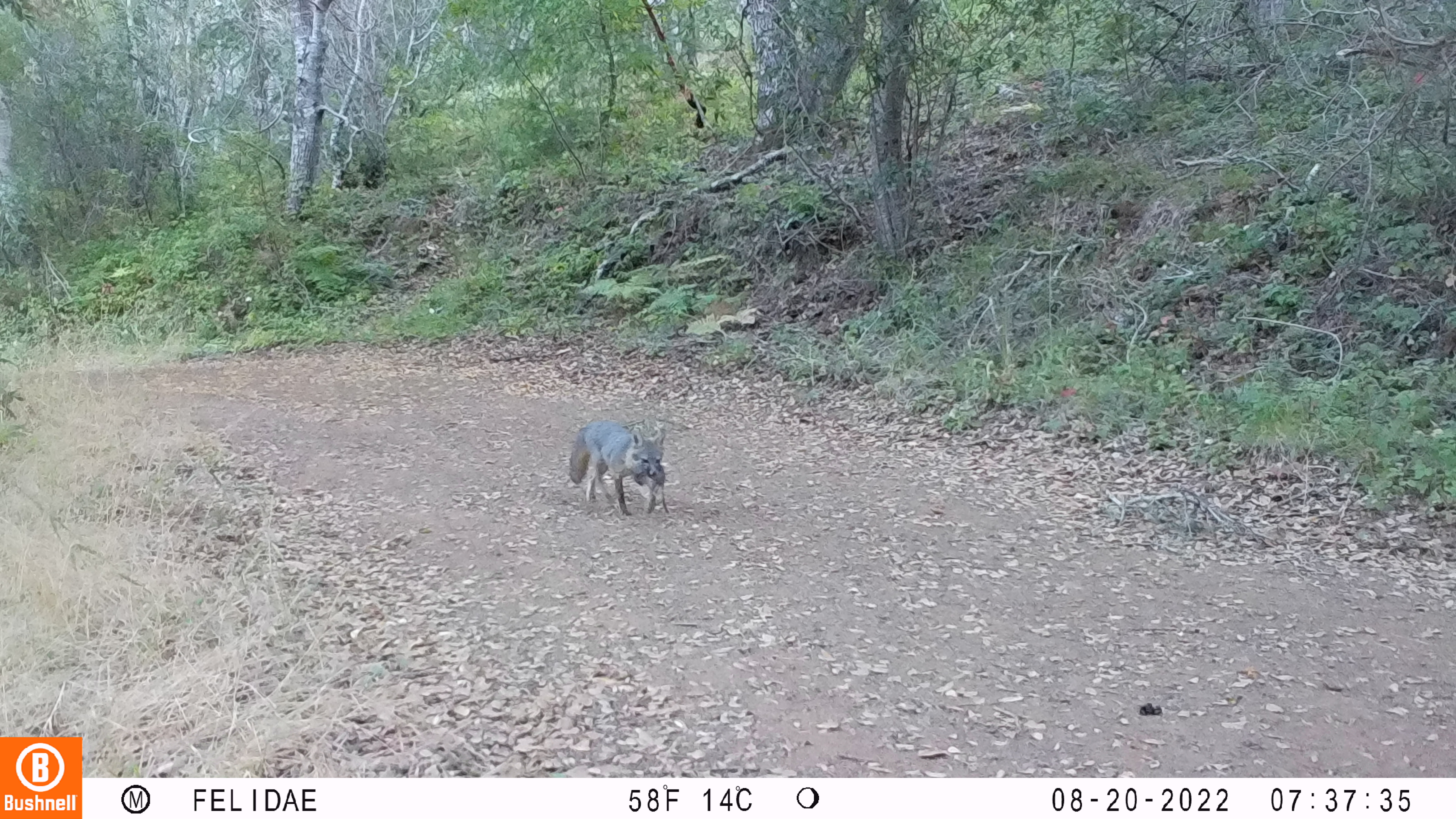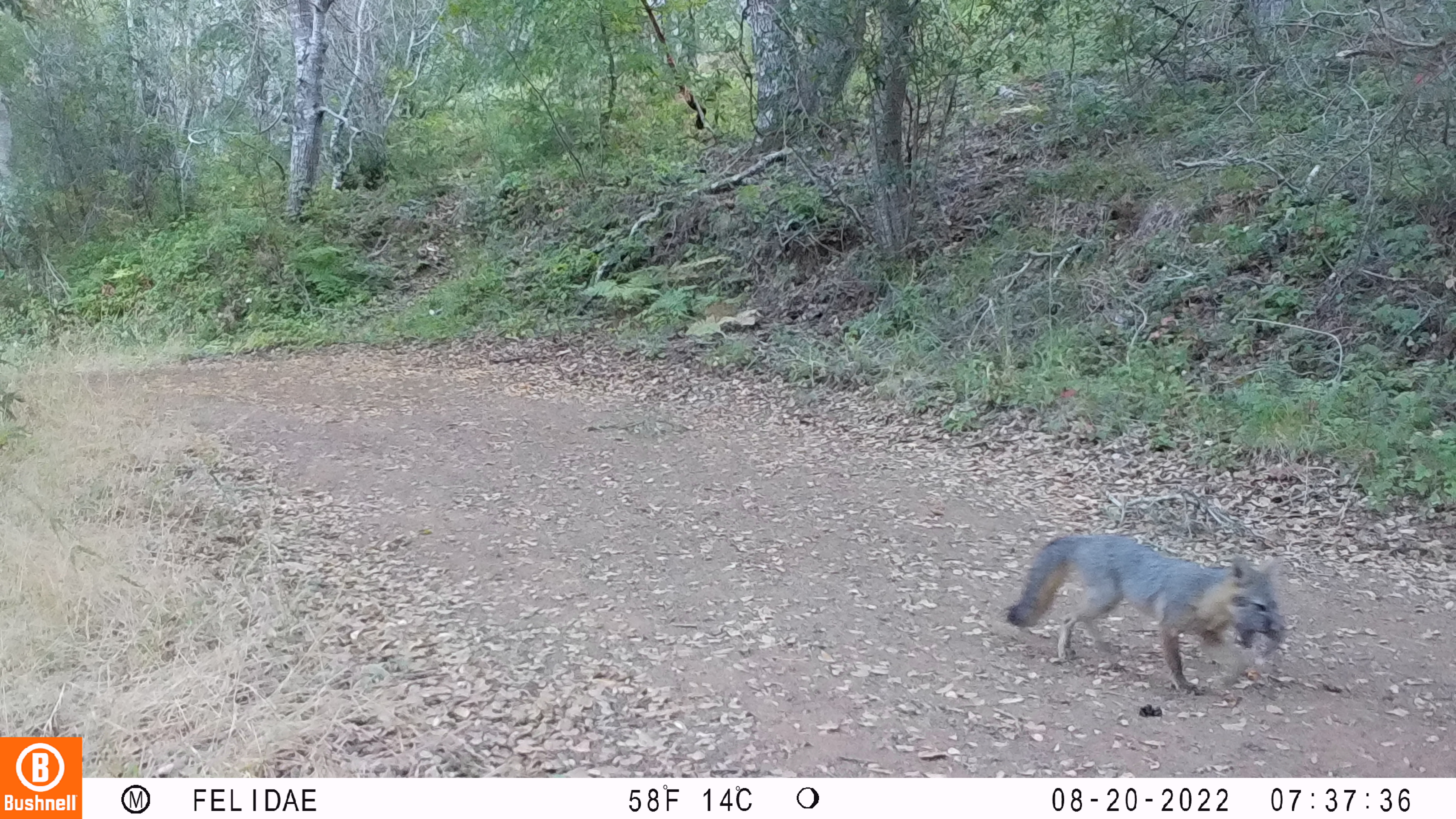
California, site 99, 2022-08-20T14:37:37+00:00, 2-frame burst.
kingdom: Animalia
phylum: Chordata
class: Mammalia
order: Carnivora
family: Canidae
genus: Urocyon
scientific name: Urocyon cinereoargenteus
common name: gray fox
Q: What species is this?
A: Gray fox (Urocyon cinereoargenteus).